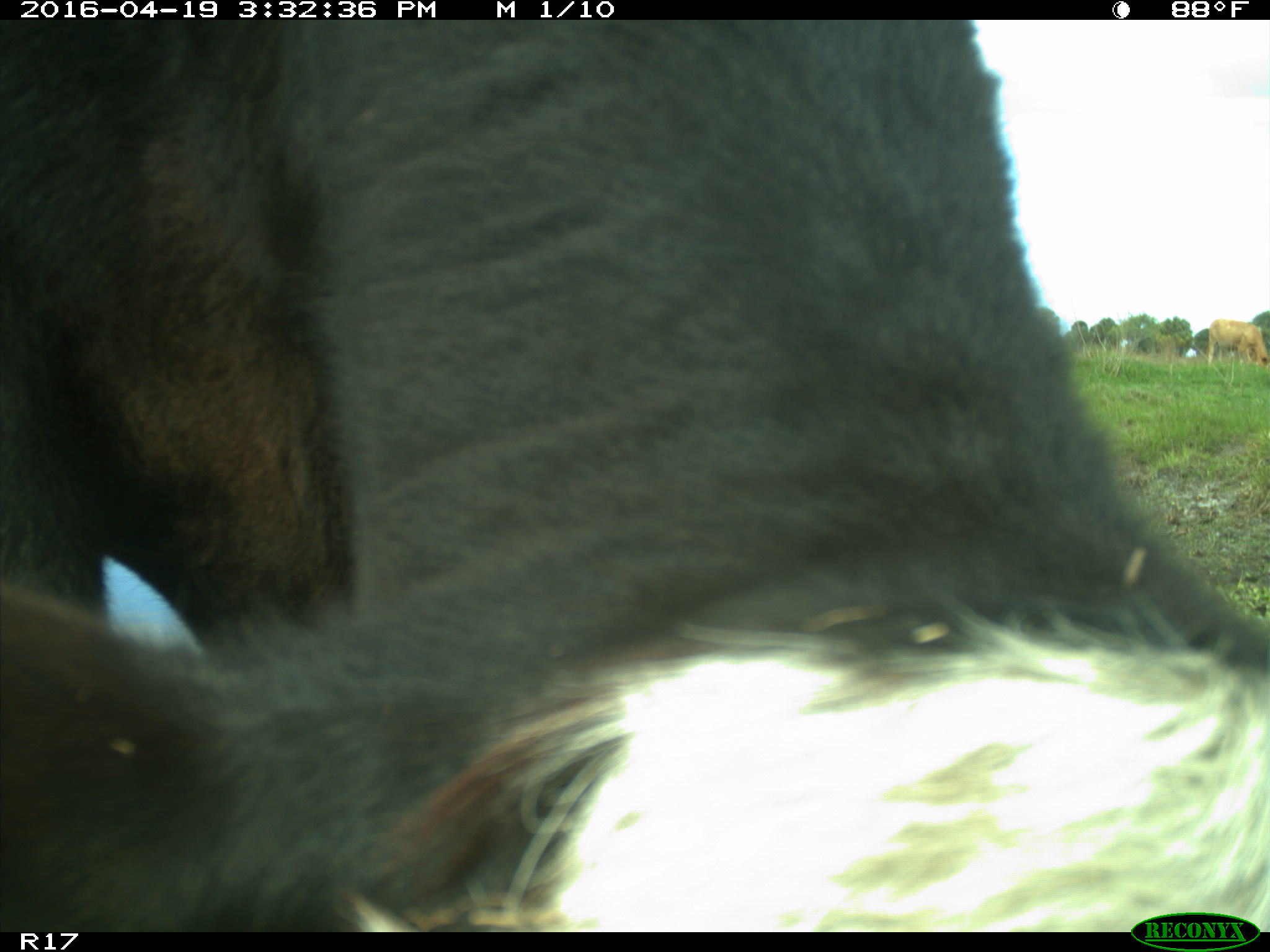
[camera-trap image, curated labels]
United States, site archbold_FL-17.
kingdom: Animalia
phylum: Chordata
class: Mammalia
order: Artiodactyla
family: Bovidae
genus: Bos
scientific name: Bos taurus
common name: domestic cow